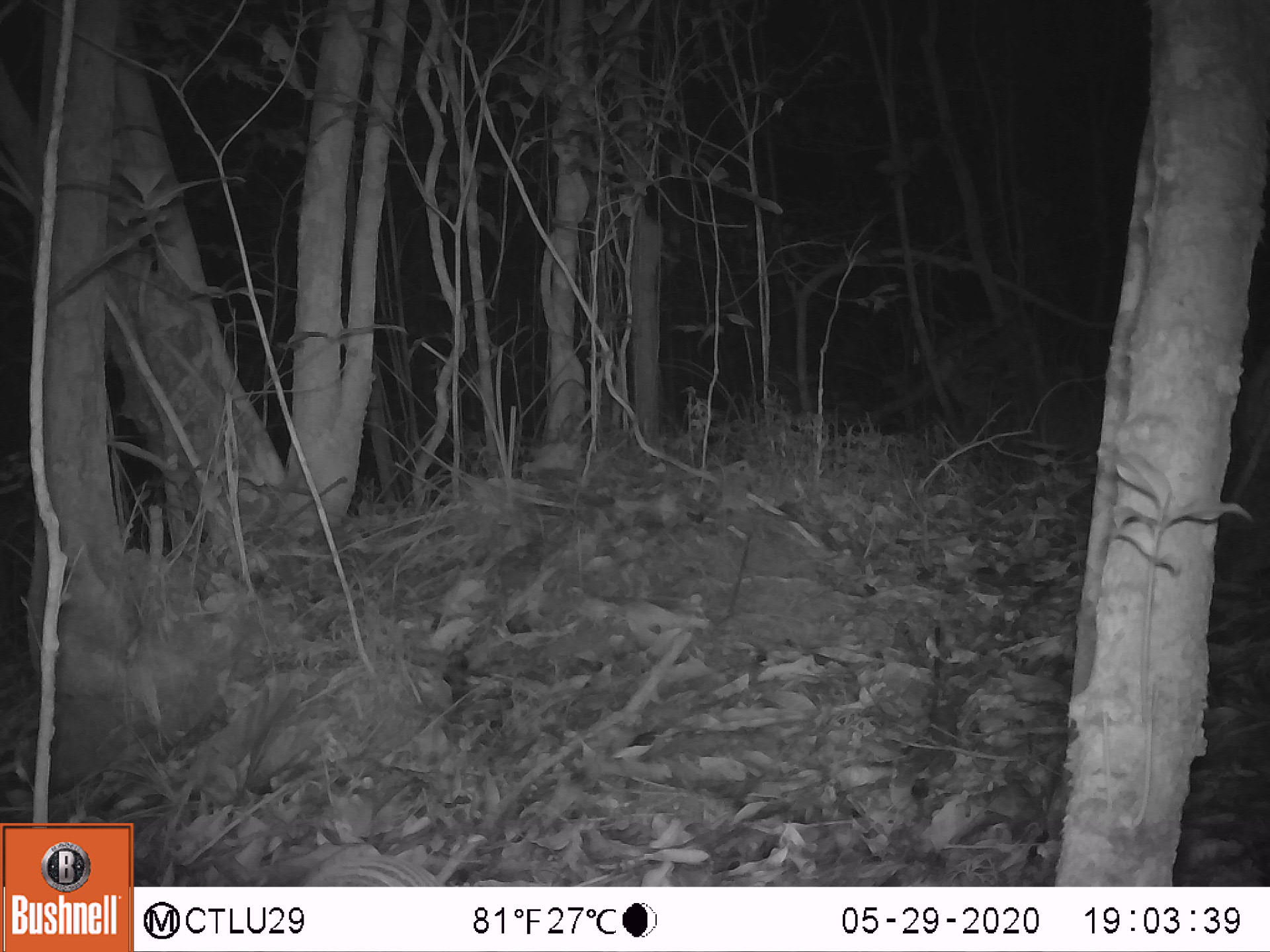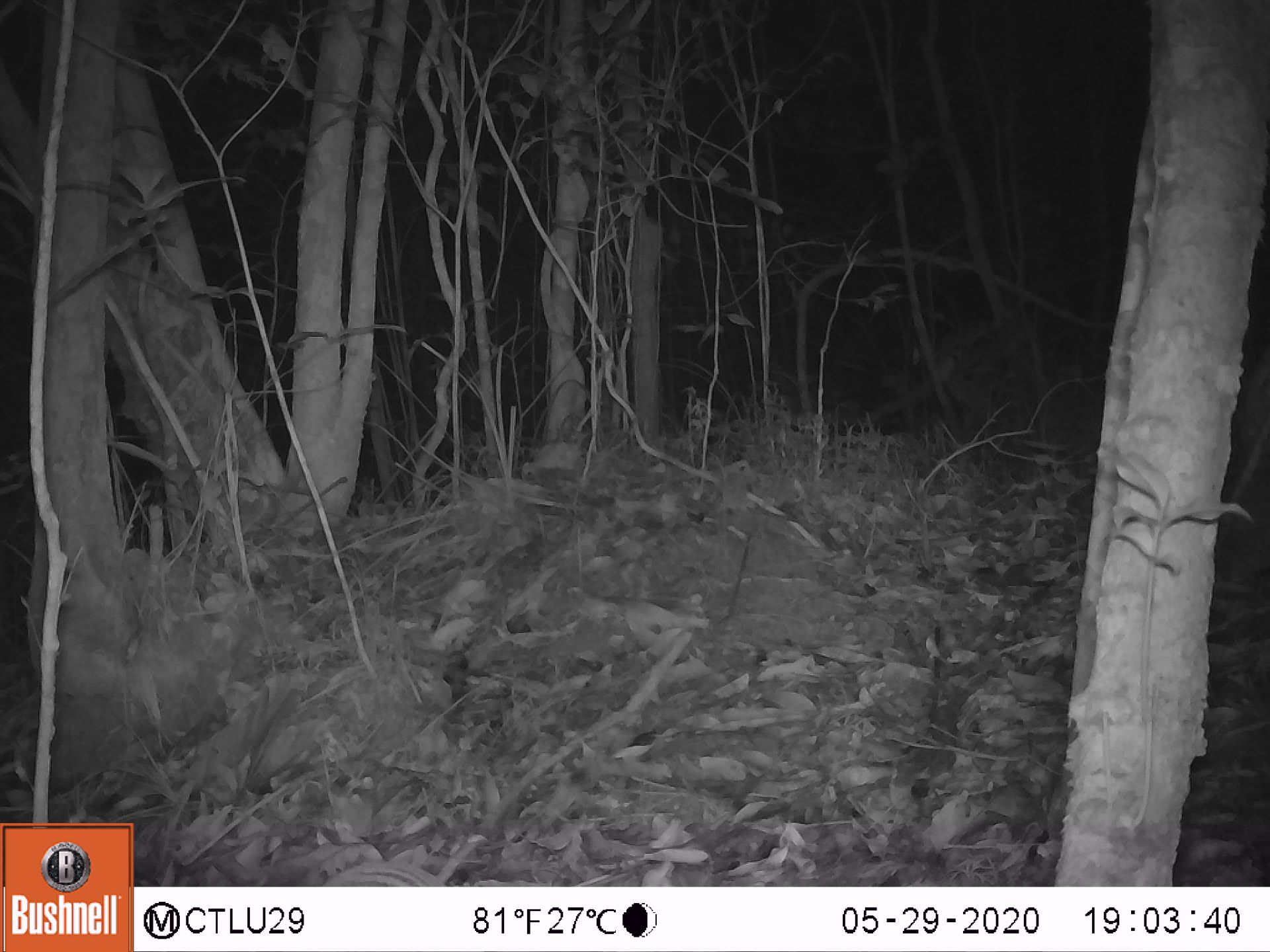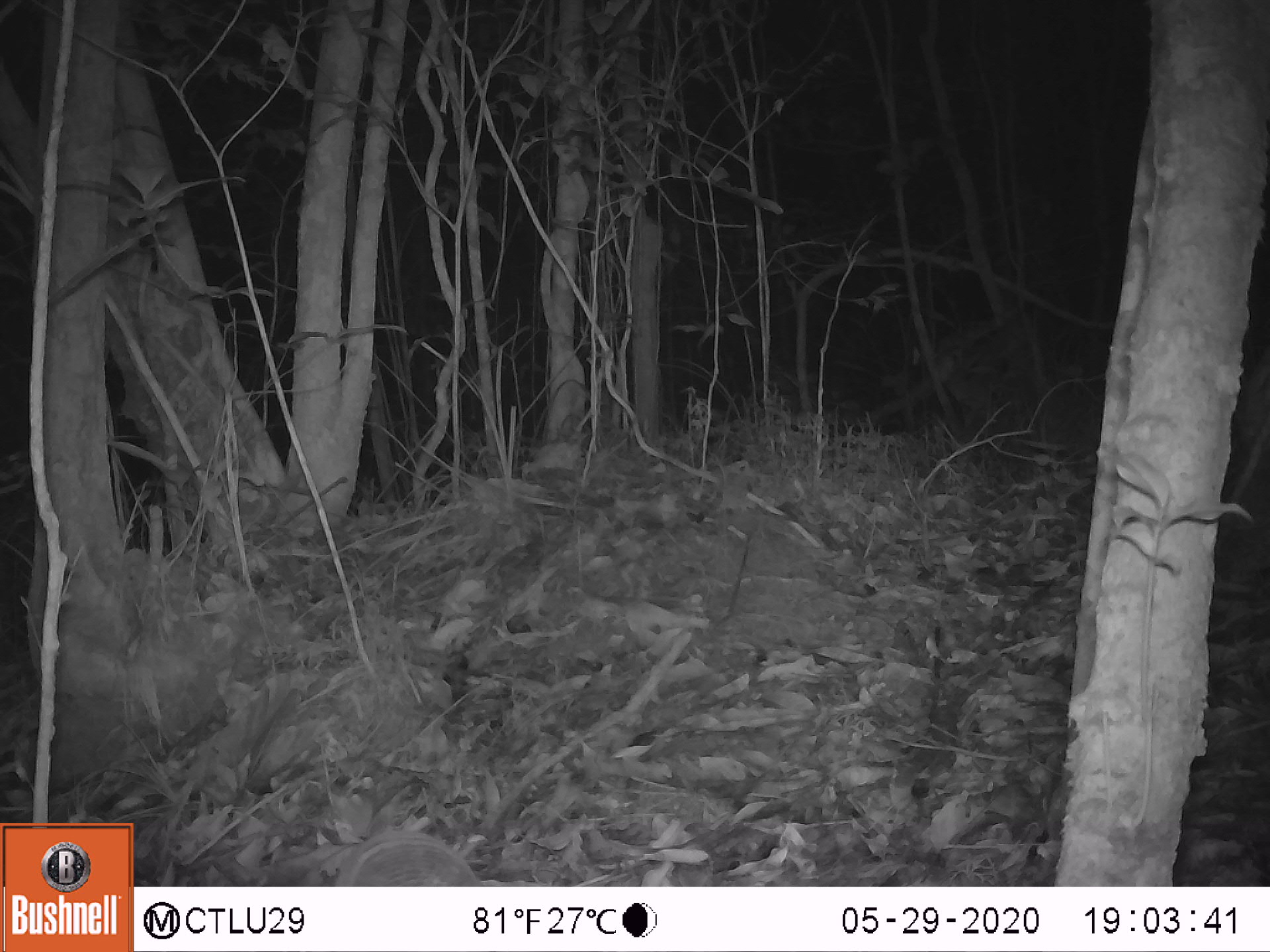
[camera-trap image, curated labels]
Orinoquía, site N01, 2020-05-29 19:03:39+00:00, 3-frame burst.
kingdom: Animalia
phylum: Chordata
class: Mammalia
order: Cingulata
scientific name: Cingulata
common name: armadillo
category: unknown armadillo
Unknown armadillo (armadillo) (Cingulata).